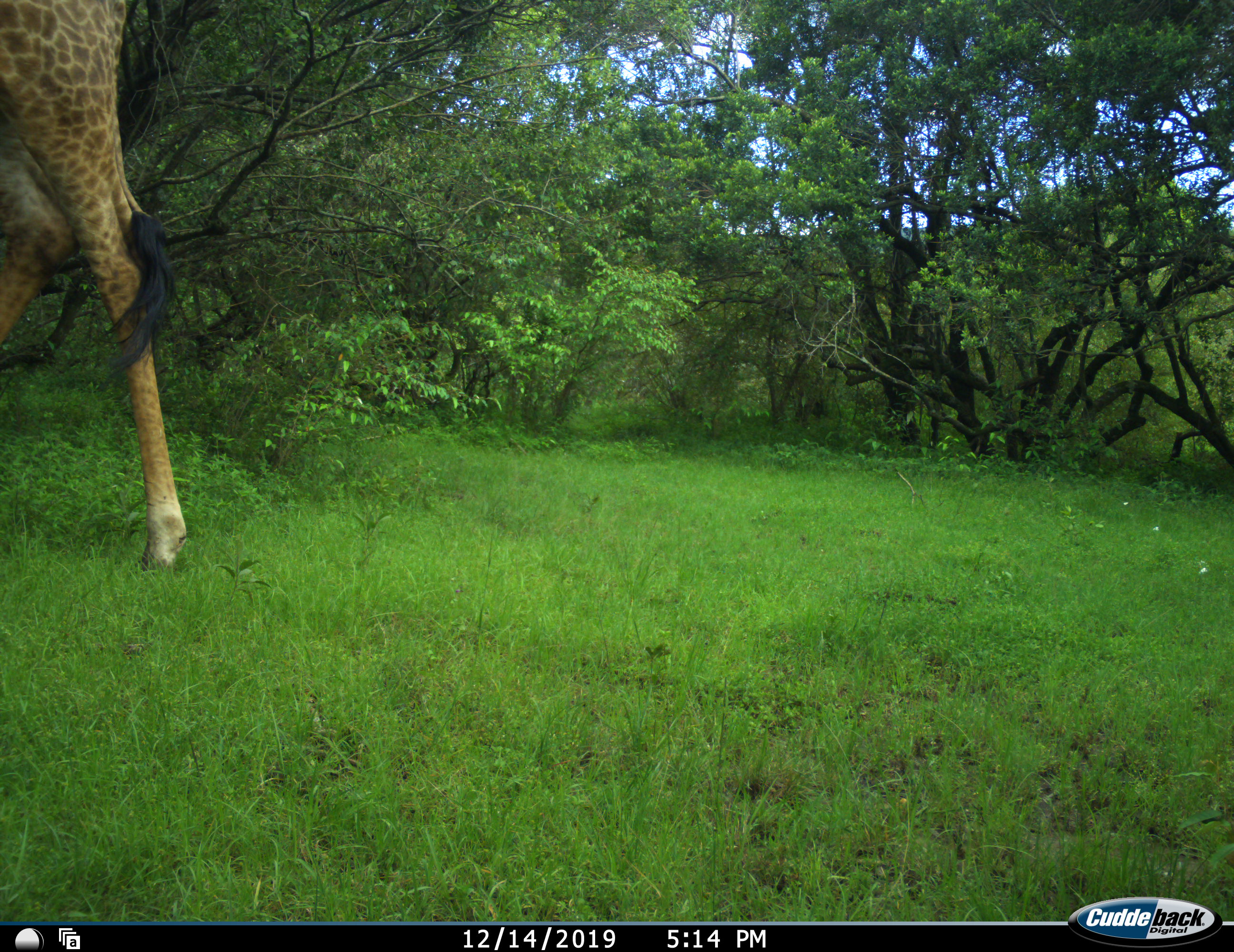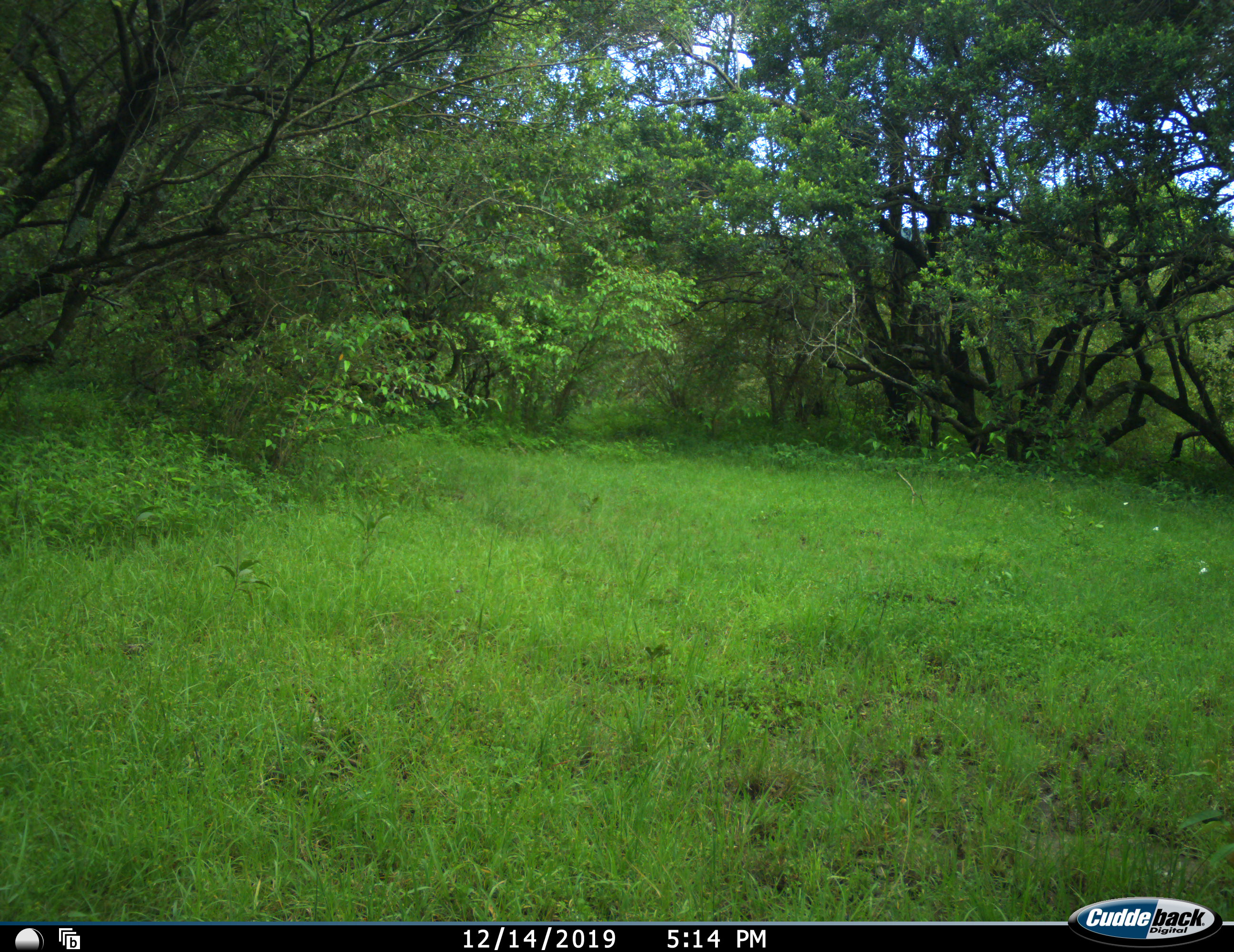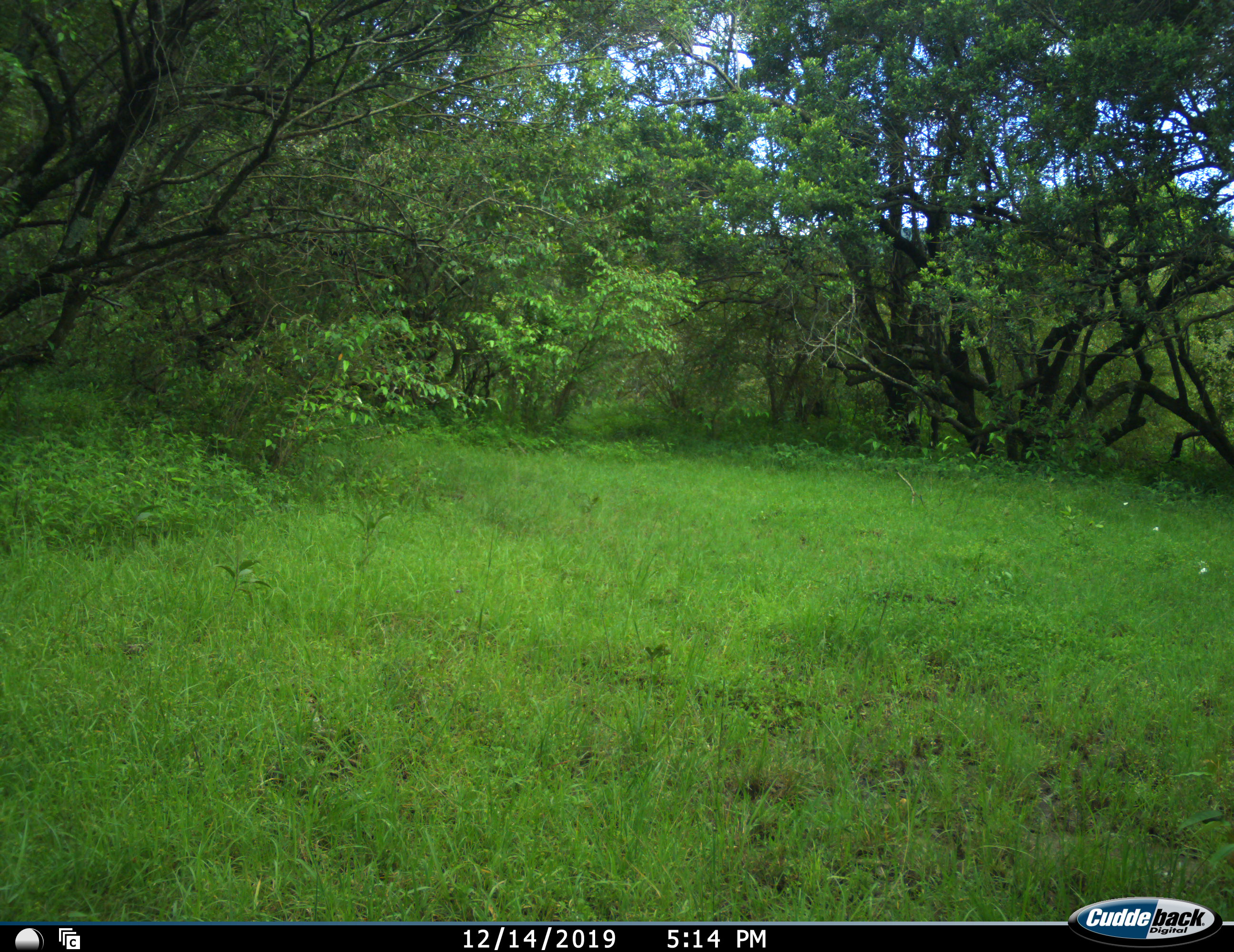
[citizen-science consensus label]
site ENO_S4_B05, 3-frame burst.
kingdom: Animalia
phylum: Chordata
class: Mammalia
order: Artiodactyla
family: Giraffidae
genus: Giraffa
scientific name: Giraffa camelopardalis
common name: giraffe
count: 1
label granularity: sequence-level